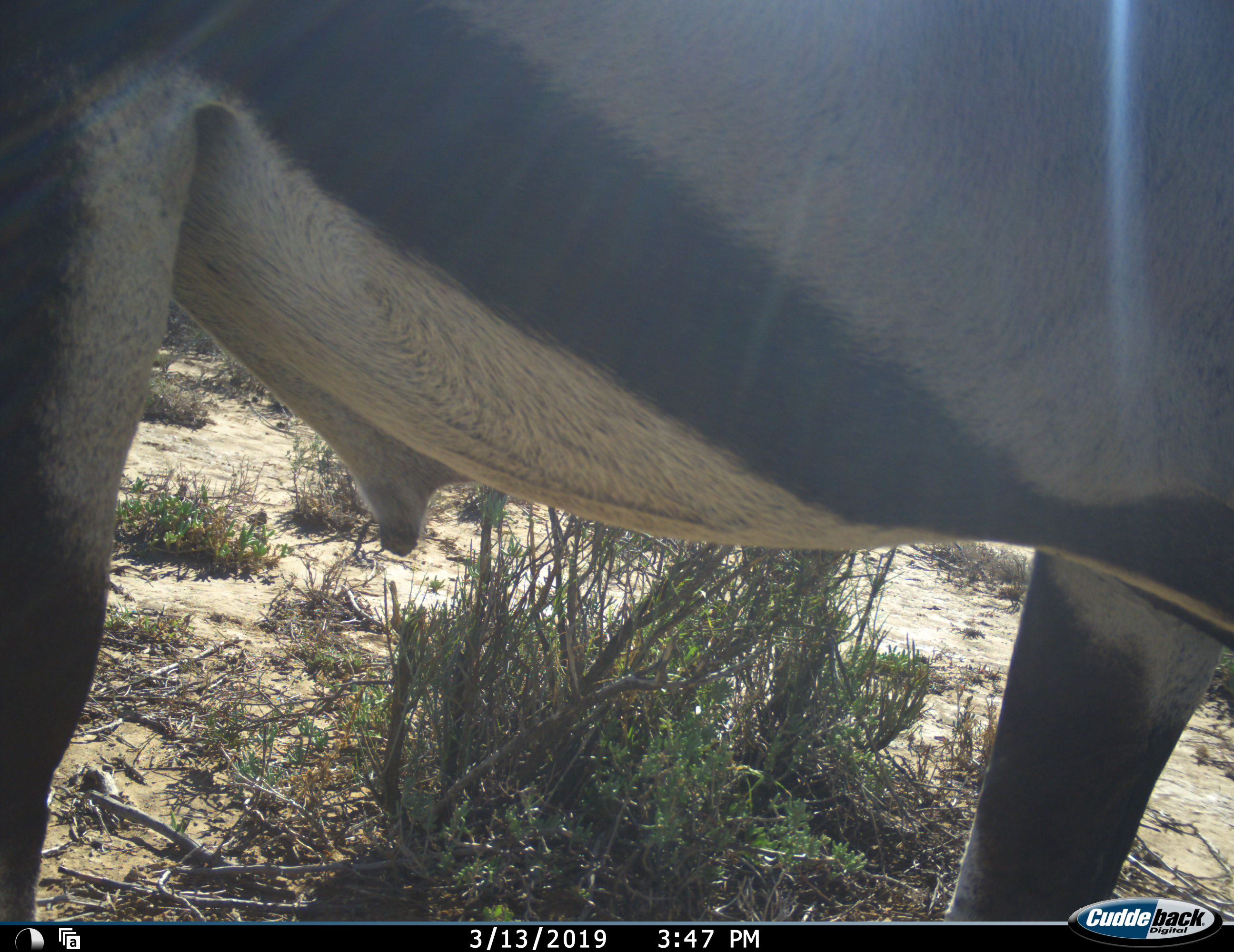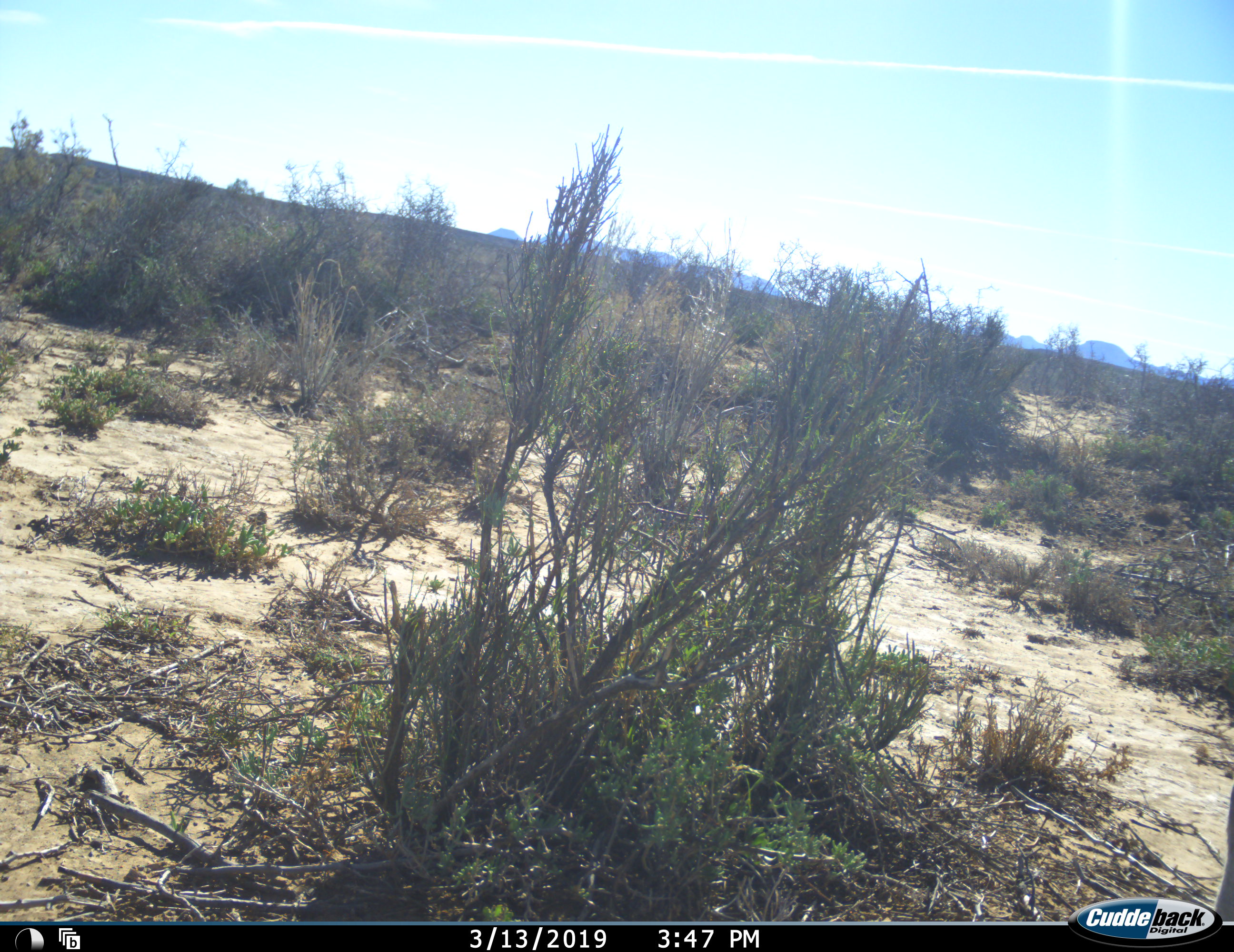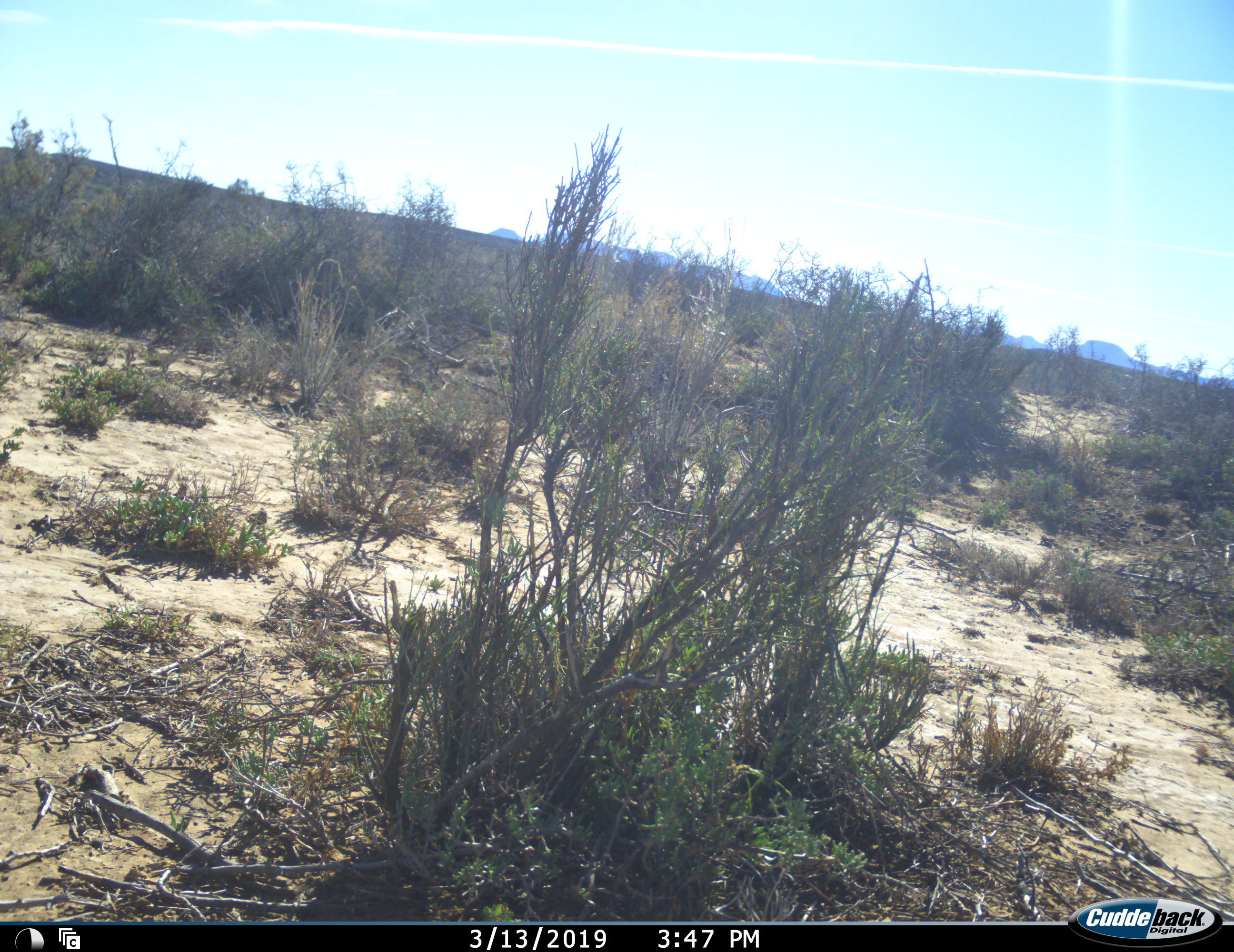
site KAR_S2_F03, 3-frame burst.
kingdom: Animalia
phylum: Chordata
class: Mammalia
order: Artiodactyla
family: Bovidae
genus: Oryx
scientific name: Oryx gazella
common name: gemsbok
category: oryx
Oryx (gemsbok) (Oryx gazella), count 1. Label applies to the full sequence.